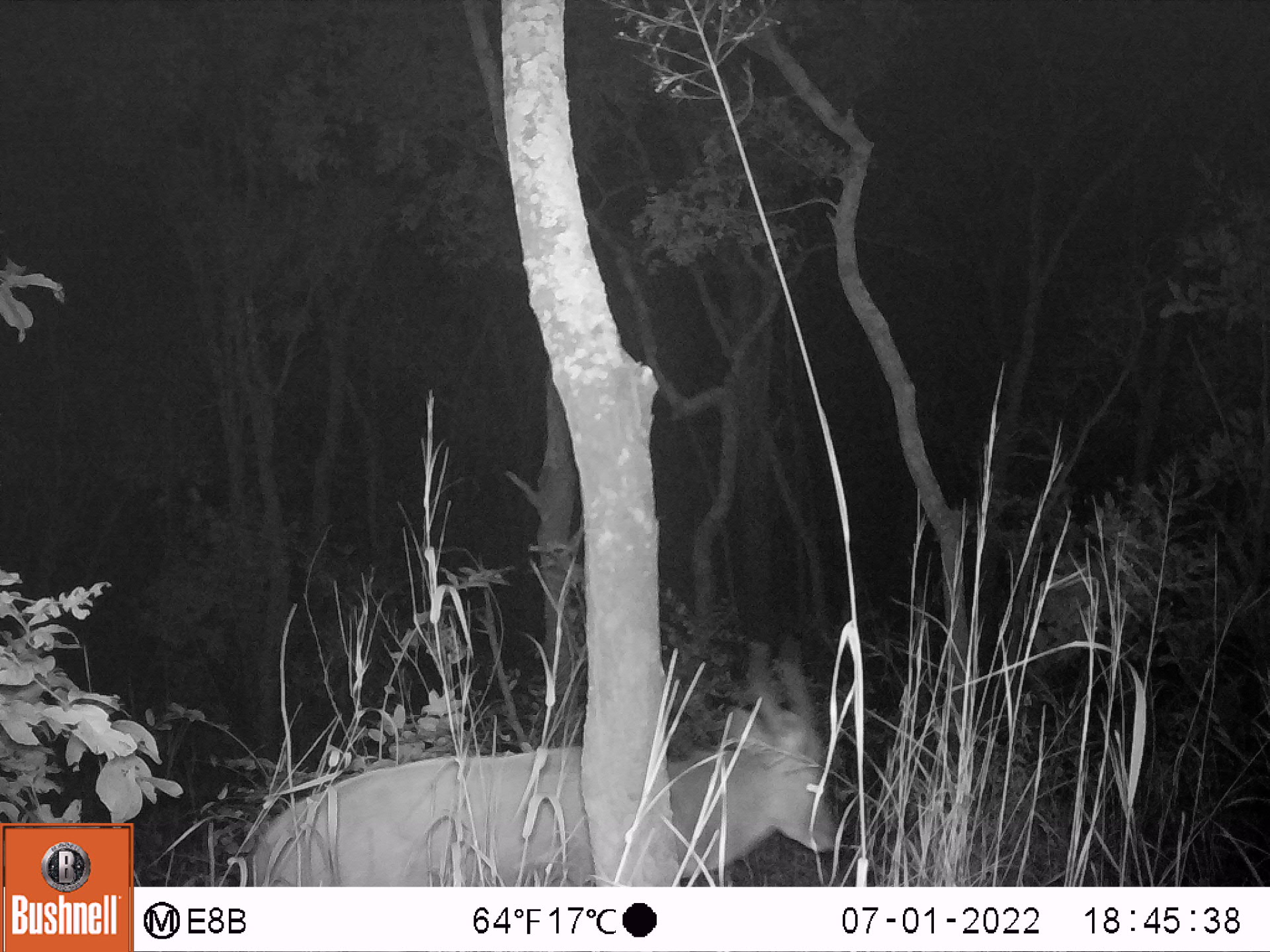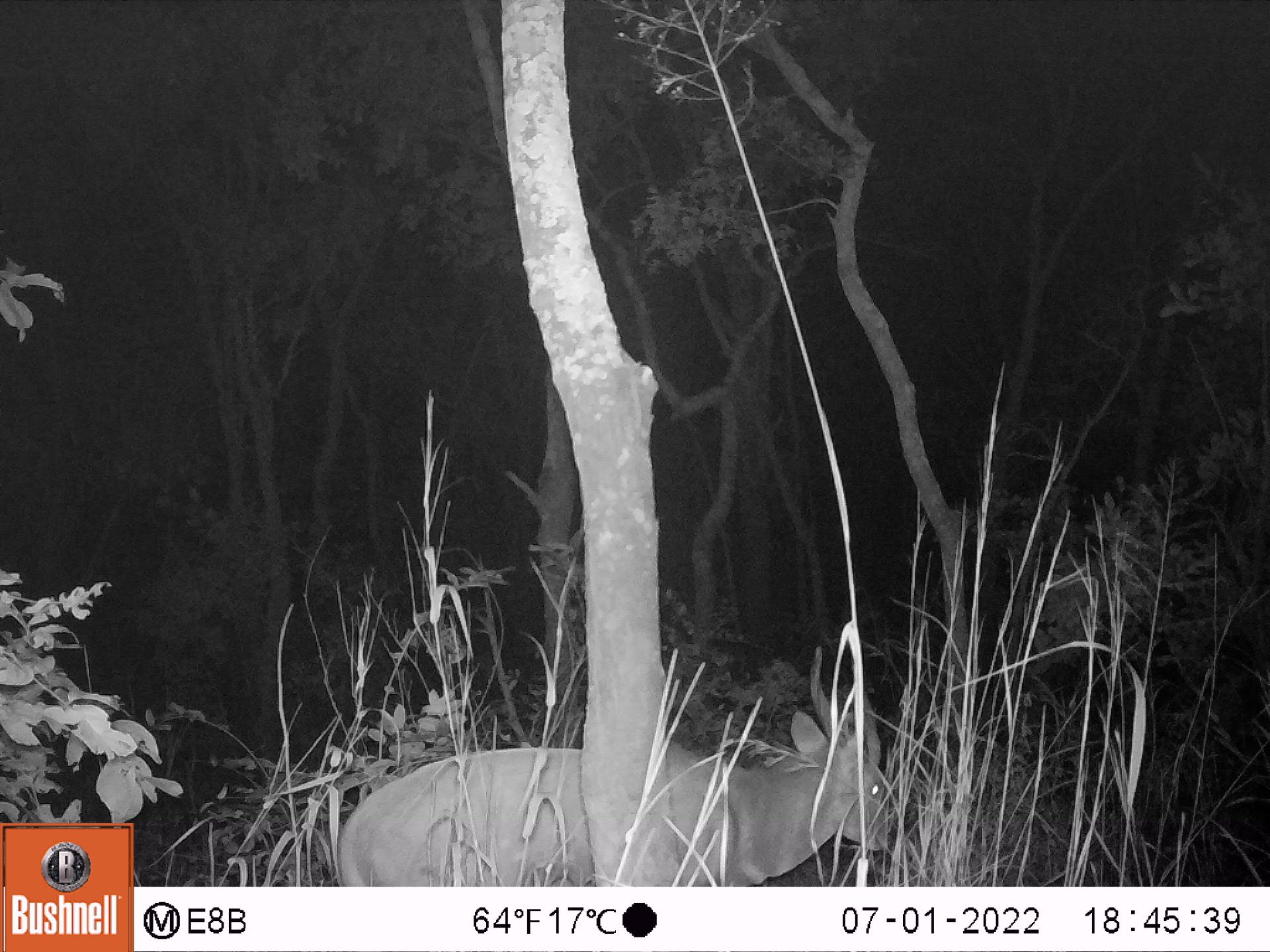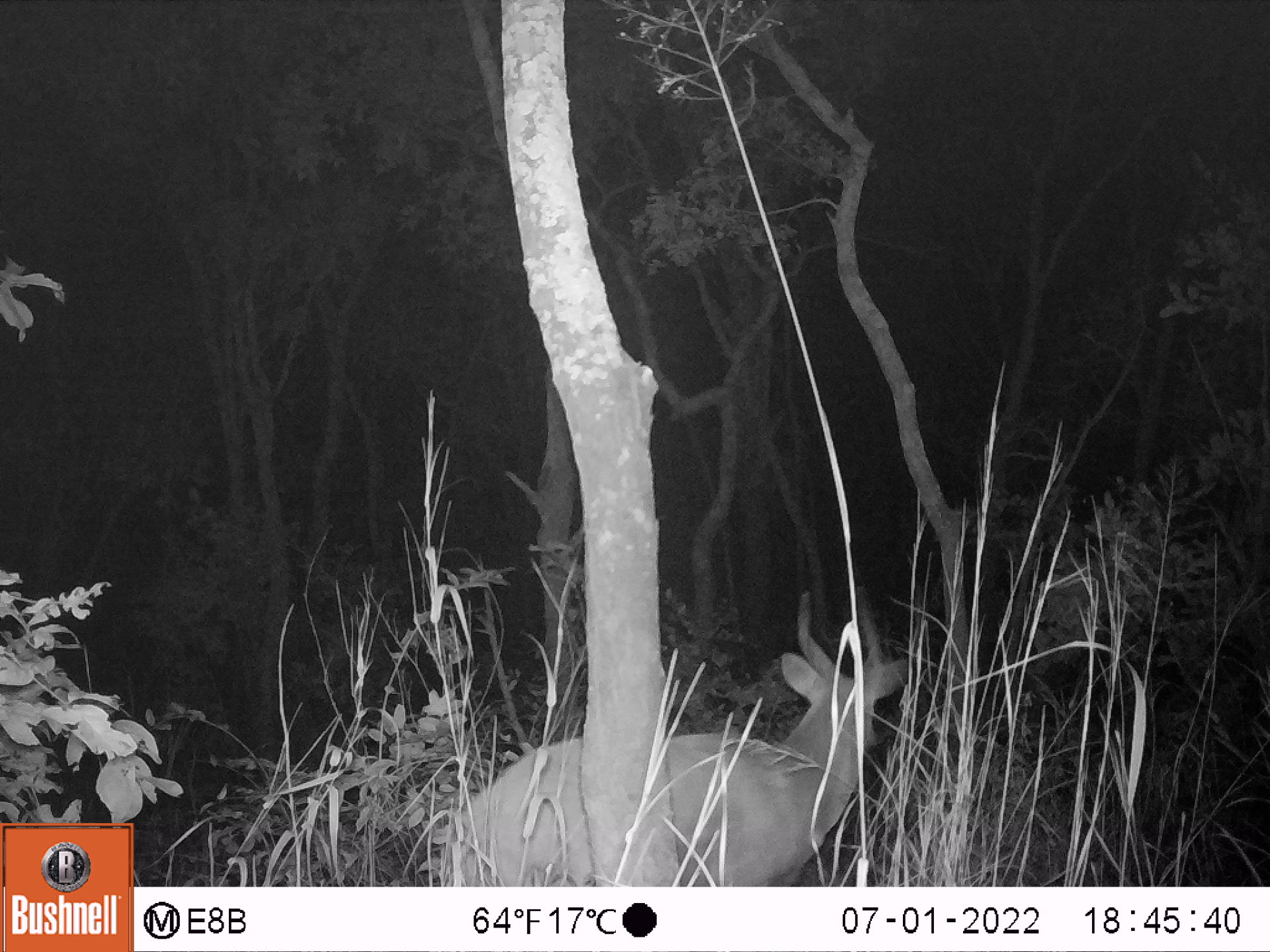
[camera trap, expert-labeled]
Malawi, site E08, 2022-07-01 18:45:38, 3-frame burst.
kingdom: Animalia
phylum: Chordata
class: Mammalia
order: Artiodactyla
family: Bovidae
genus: Tragelaphus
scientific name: Tragelaphus sylvaticus sylvaticus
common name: cape bushbuck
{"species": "cape bushbuck (Tragelaphus sylvaticus sylvaticus)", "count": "1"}